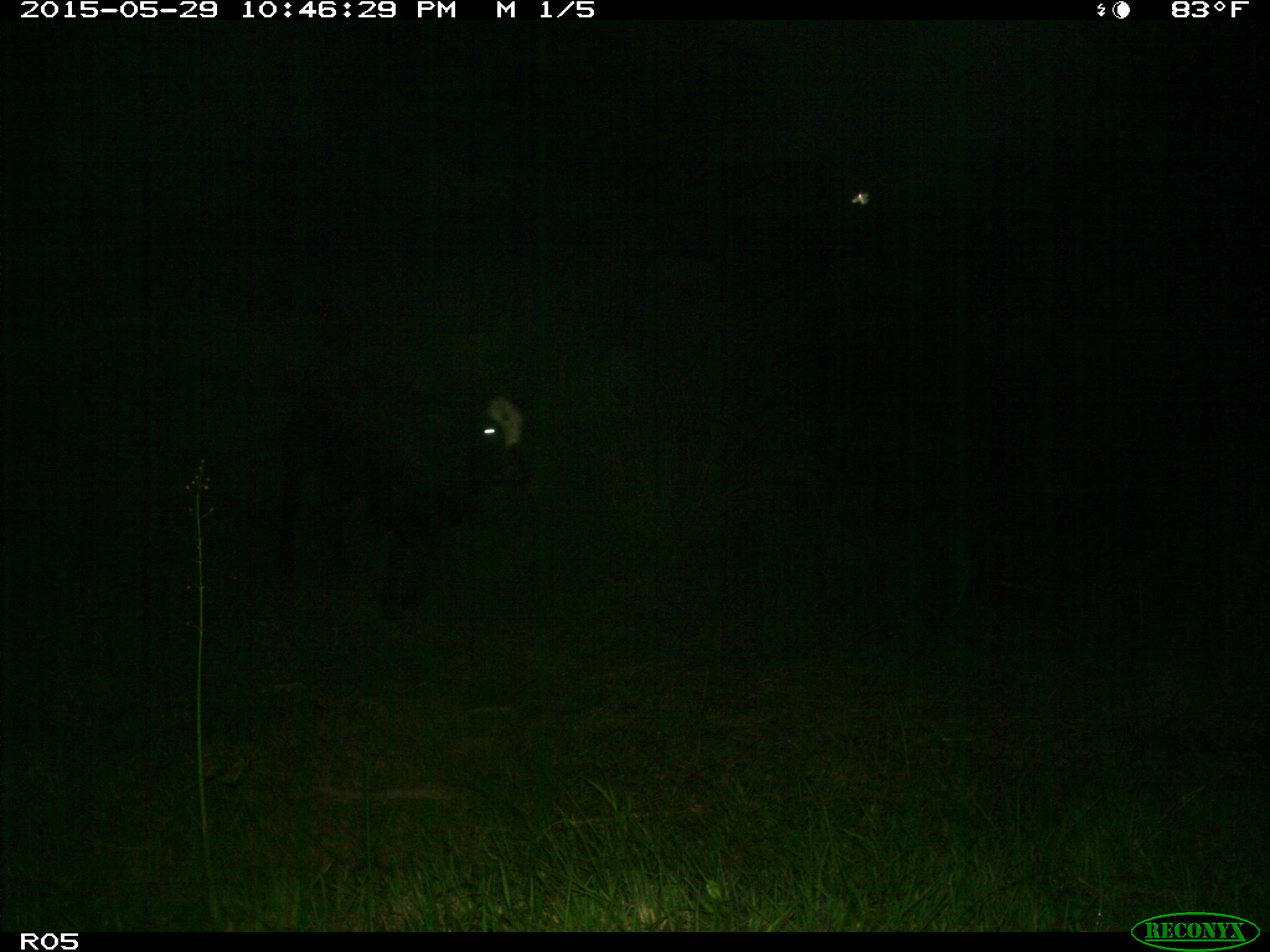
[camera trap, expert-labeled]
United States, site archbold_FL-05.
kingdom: Animalia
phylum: Chordata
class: Mammalia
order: Artiodactyla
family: Bovidae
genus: Bos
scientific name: Bos taurus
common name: domestic cow